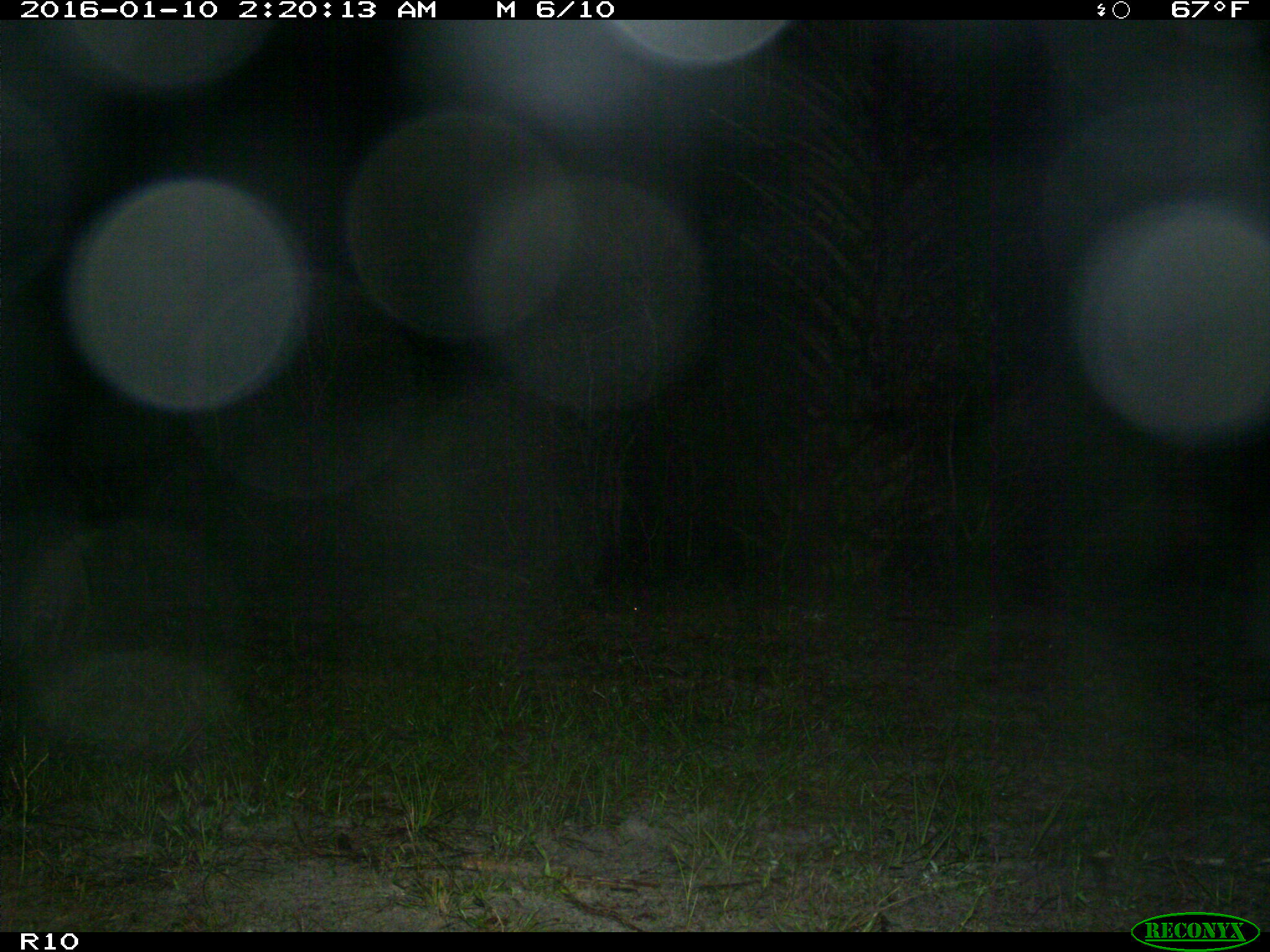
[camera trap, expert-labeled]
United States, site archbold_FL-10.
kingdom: Animalia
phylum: Chordata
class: Mammalia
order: Carnivora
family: Procyonidae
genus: Procyon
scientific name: Procyon lotor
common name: common raccoon